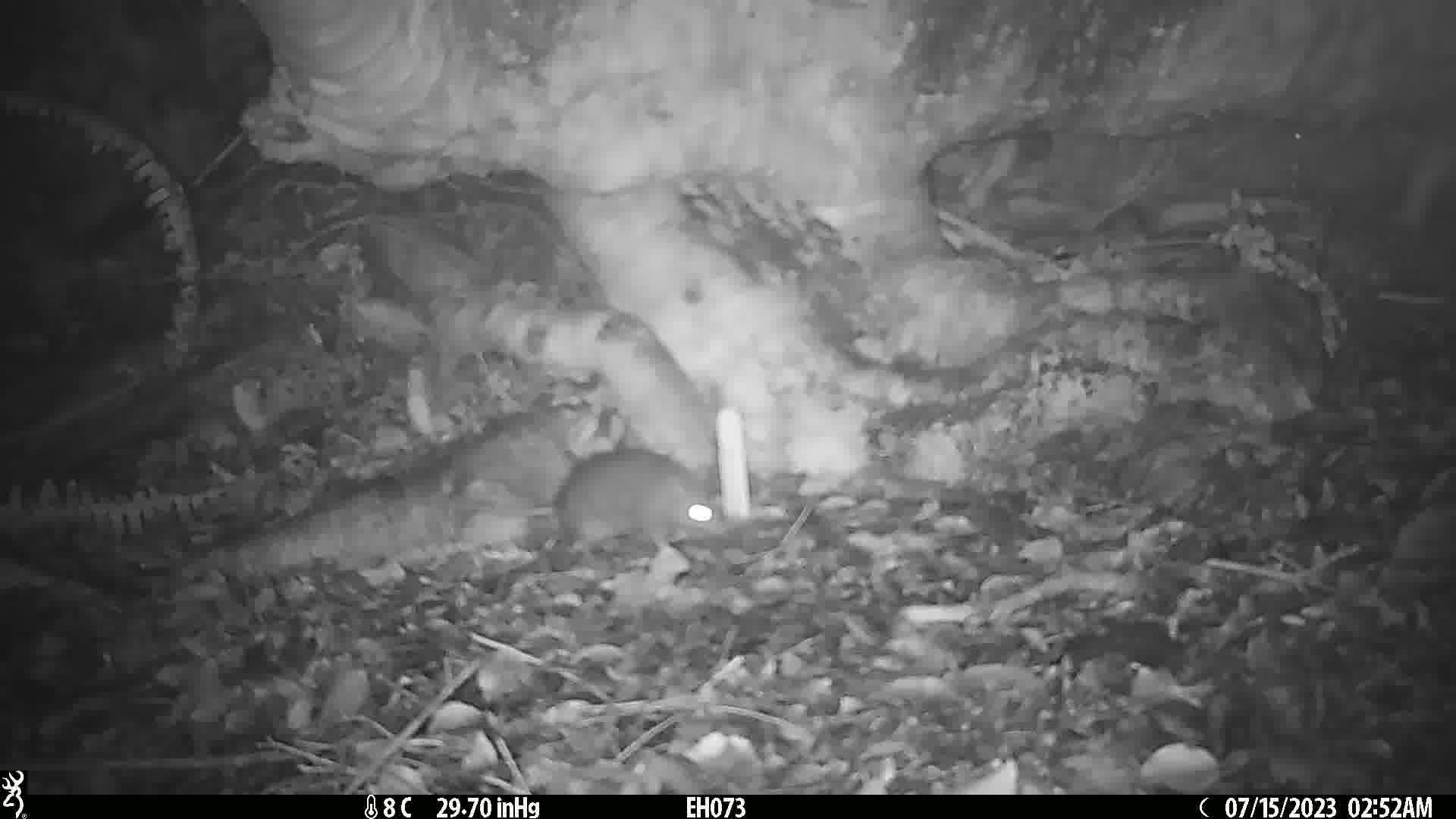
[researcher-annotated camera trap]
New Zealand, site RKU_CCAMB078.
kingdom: Animalia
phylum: Chordata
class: Mammalia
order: Rodentia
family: Muridae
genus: Rattus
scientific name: Rattus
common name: rat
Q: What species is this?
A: Rat (Rattus).